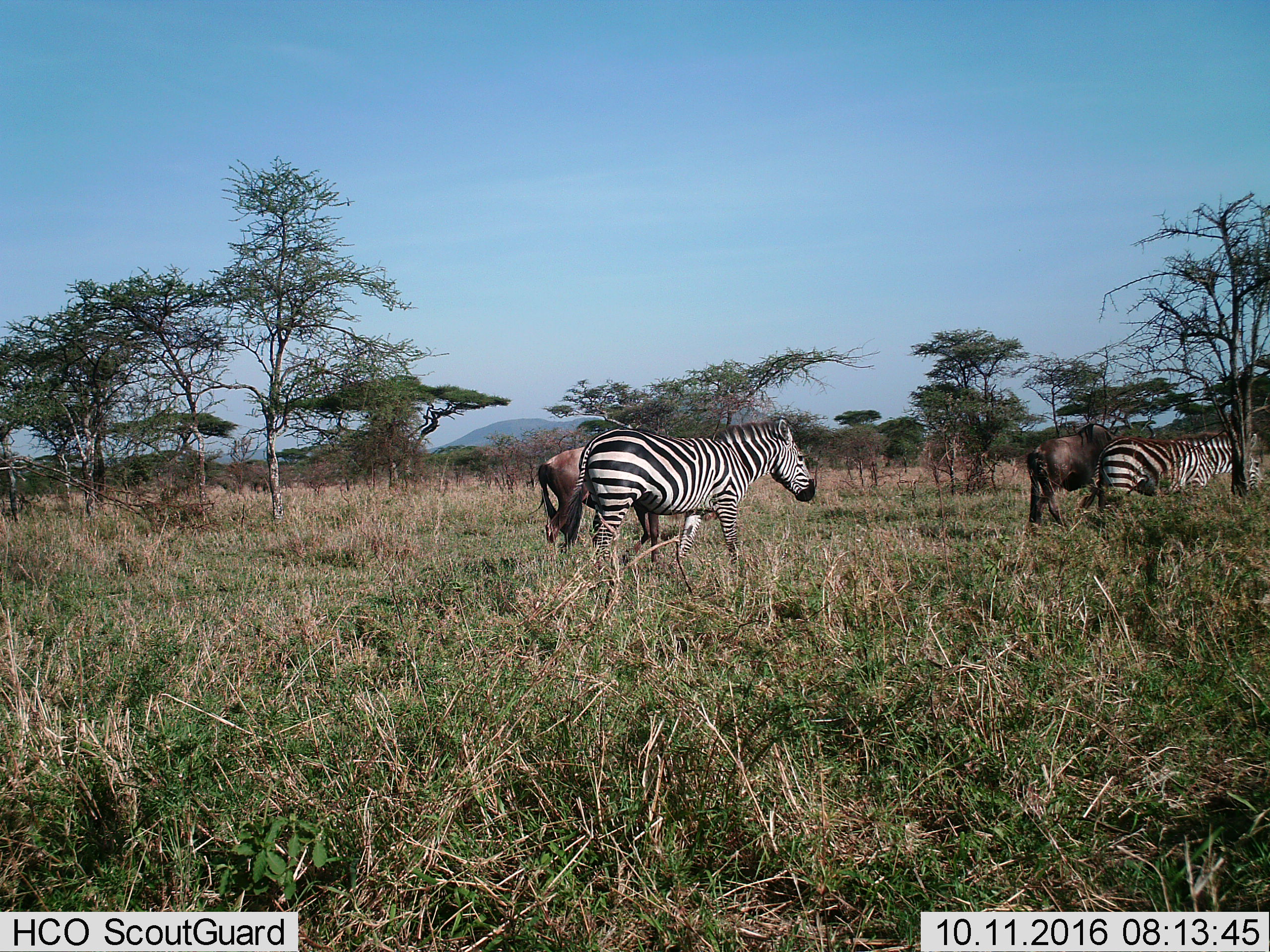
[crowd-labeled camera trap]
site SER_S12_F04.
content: unidentified animal